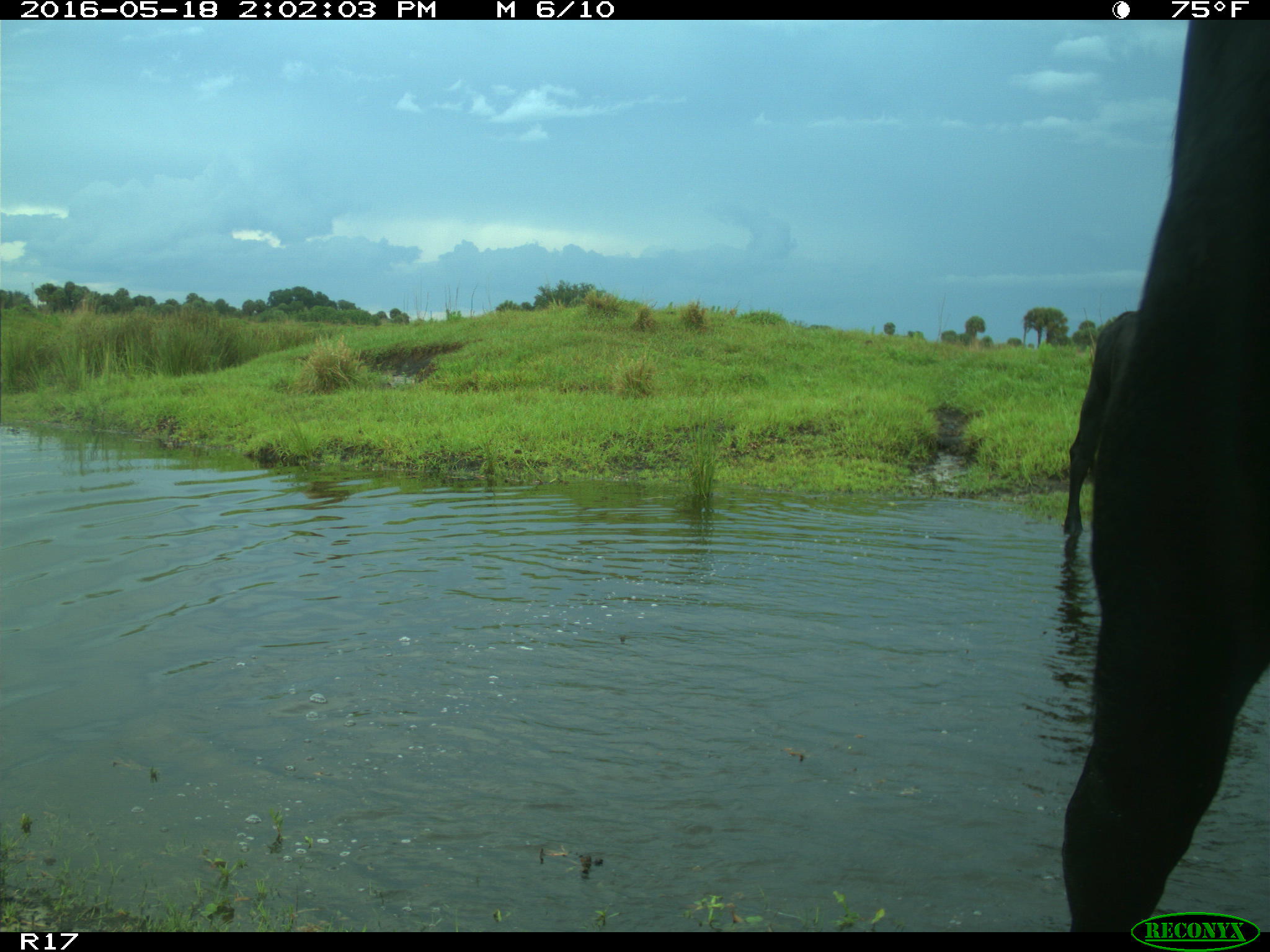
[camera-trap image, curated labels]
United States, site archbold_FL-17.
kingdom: Animalia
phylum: Chordata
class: Mammalia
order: Artiodactyla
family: Bovidae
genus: Bos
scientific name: Bos taurus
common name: domestic cow